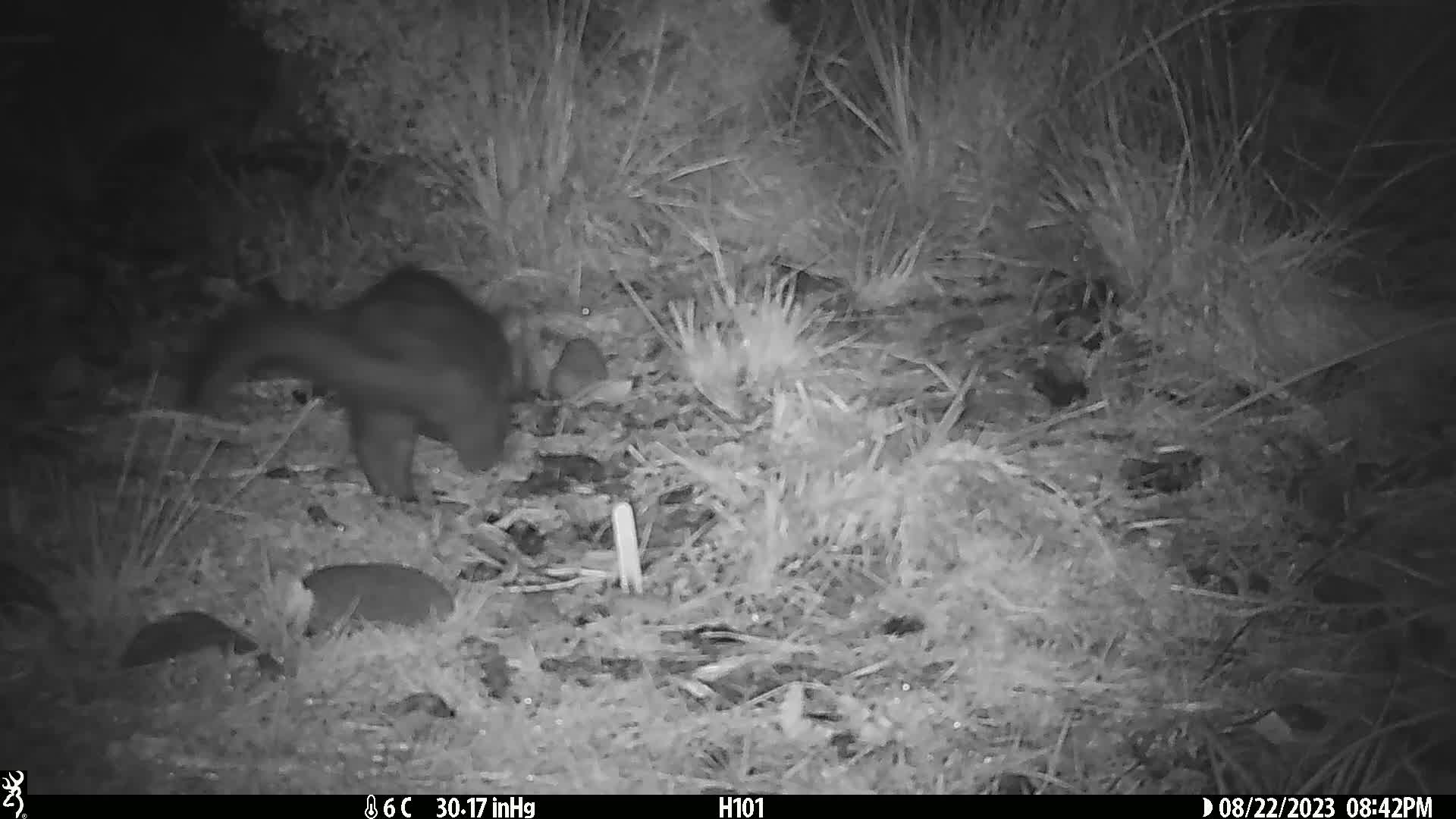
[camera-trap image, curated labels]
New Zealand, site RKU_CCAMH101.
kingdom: Animalia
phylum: Chordata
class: Mammalia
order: Diprotodontia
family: Phalangeridae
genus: Trichosurus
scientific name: Trichosurus vulpecula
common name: common brushtail possum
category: possum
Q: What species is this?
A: Possum (common brushtail possum) (Trichosurus vulpecula).